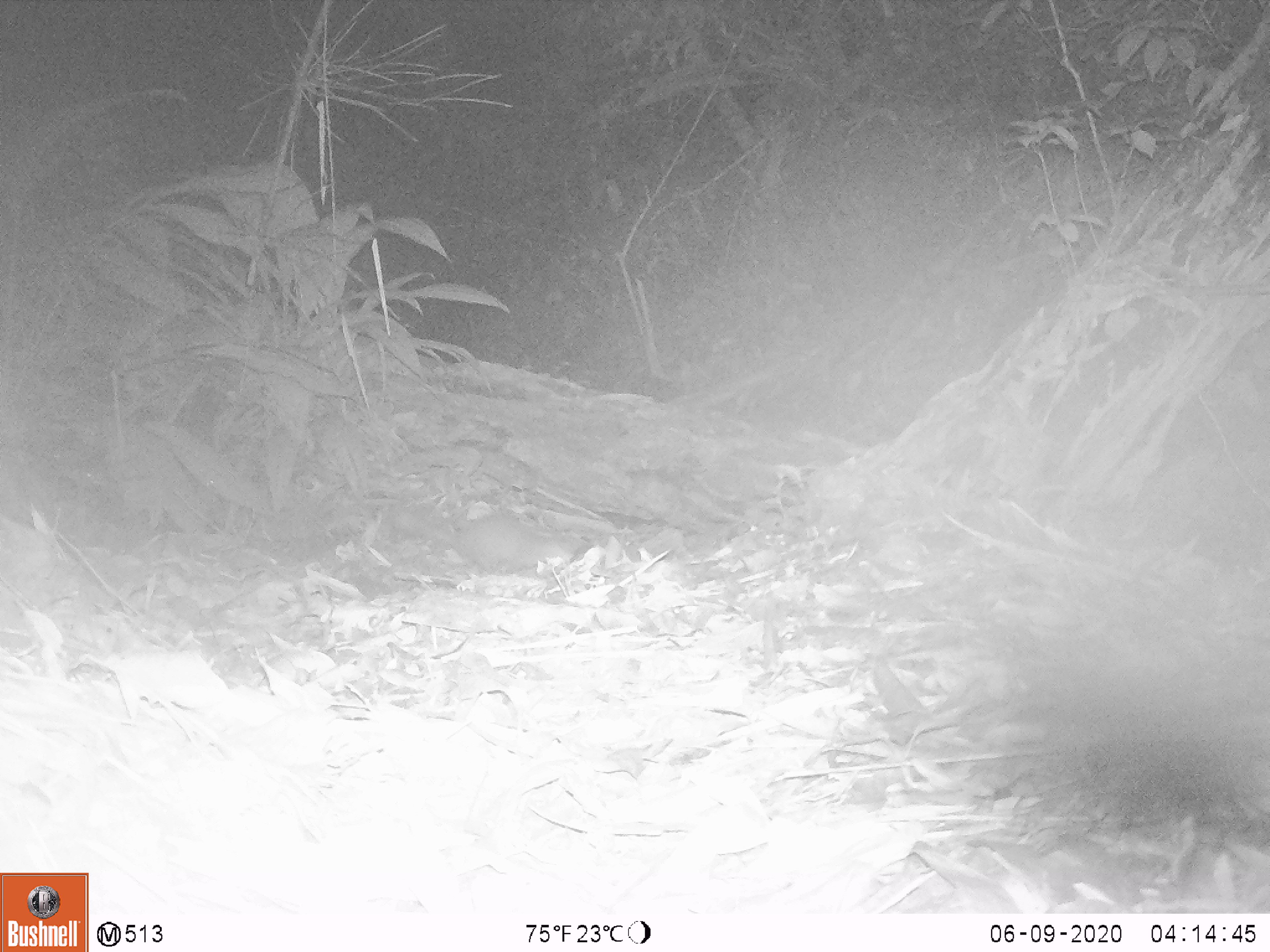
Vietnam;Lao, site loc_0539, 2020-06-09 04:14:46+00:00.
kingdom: Animalia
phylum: Chordata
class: Mammalia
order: Carnivora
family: Mustelidae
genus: Melogale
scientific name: Melogale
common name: ferret badger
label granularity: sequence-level